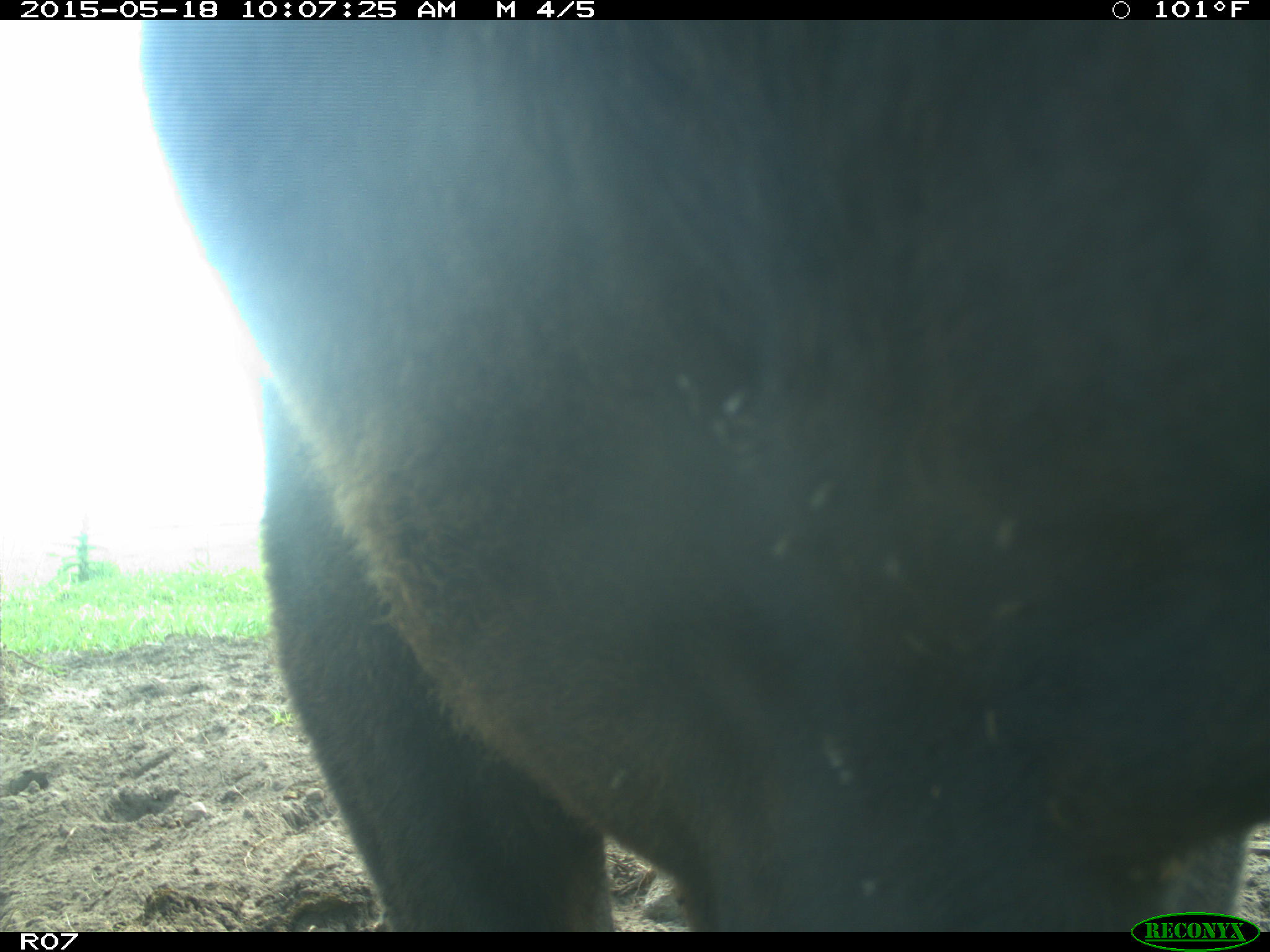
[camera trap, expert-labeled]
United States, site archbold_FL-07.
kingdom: Animalia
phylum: Chordata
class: Mammalia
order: Artiodactyla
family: Bovidae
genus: Bos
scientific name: Bos taurus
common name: domestic cow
Bos taurus (domestic cow).